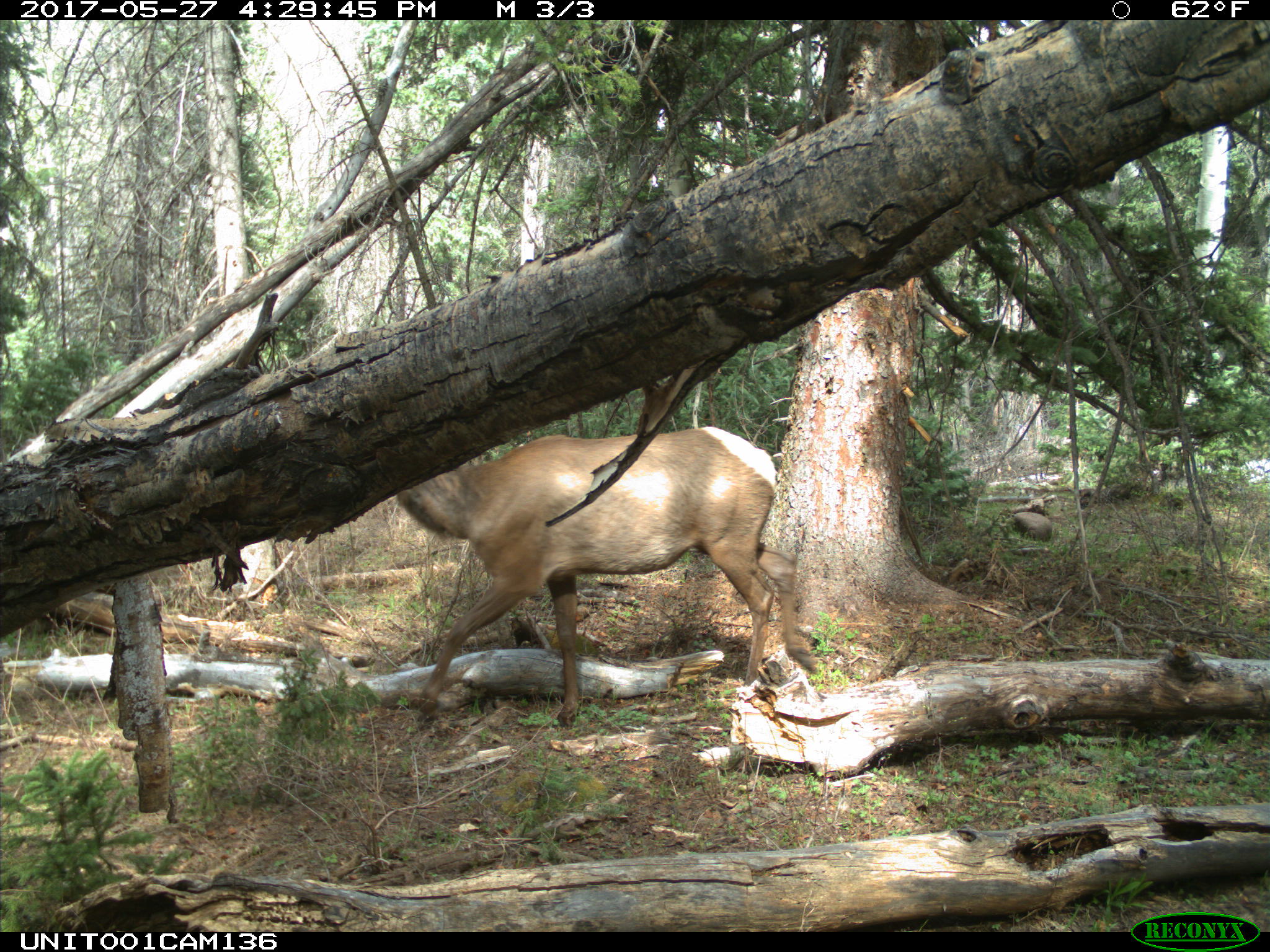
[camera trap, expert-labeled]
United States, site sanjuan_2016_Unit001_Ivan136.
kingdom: Animalia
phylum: Chordata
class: Mammalia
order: Artiodactyla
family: Cervidae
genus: Cervus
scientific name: Cervus elaphus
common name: red deer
Cervus elaphus (red deer).